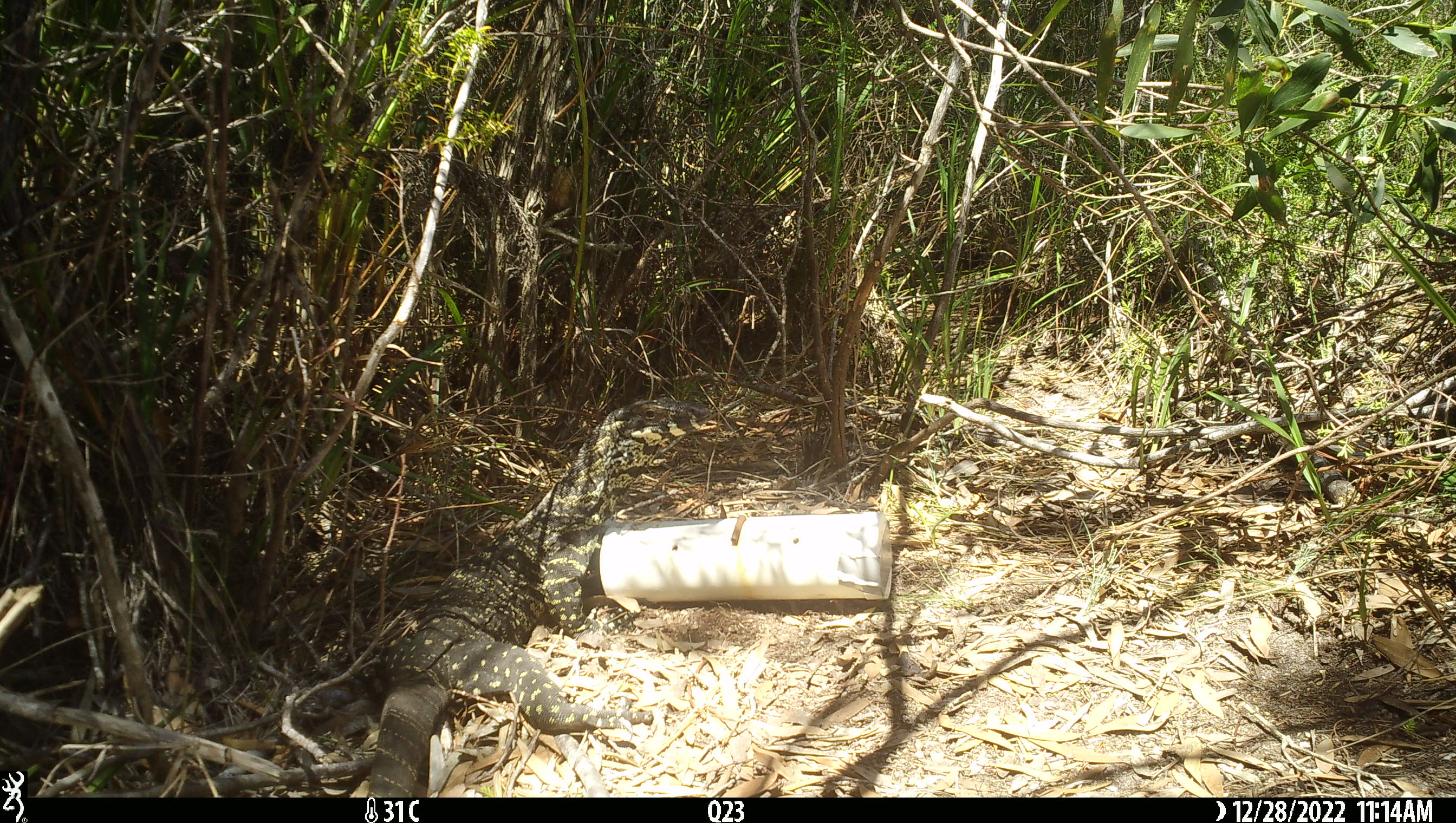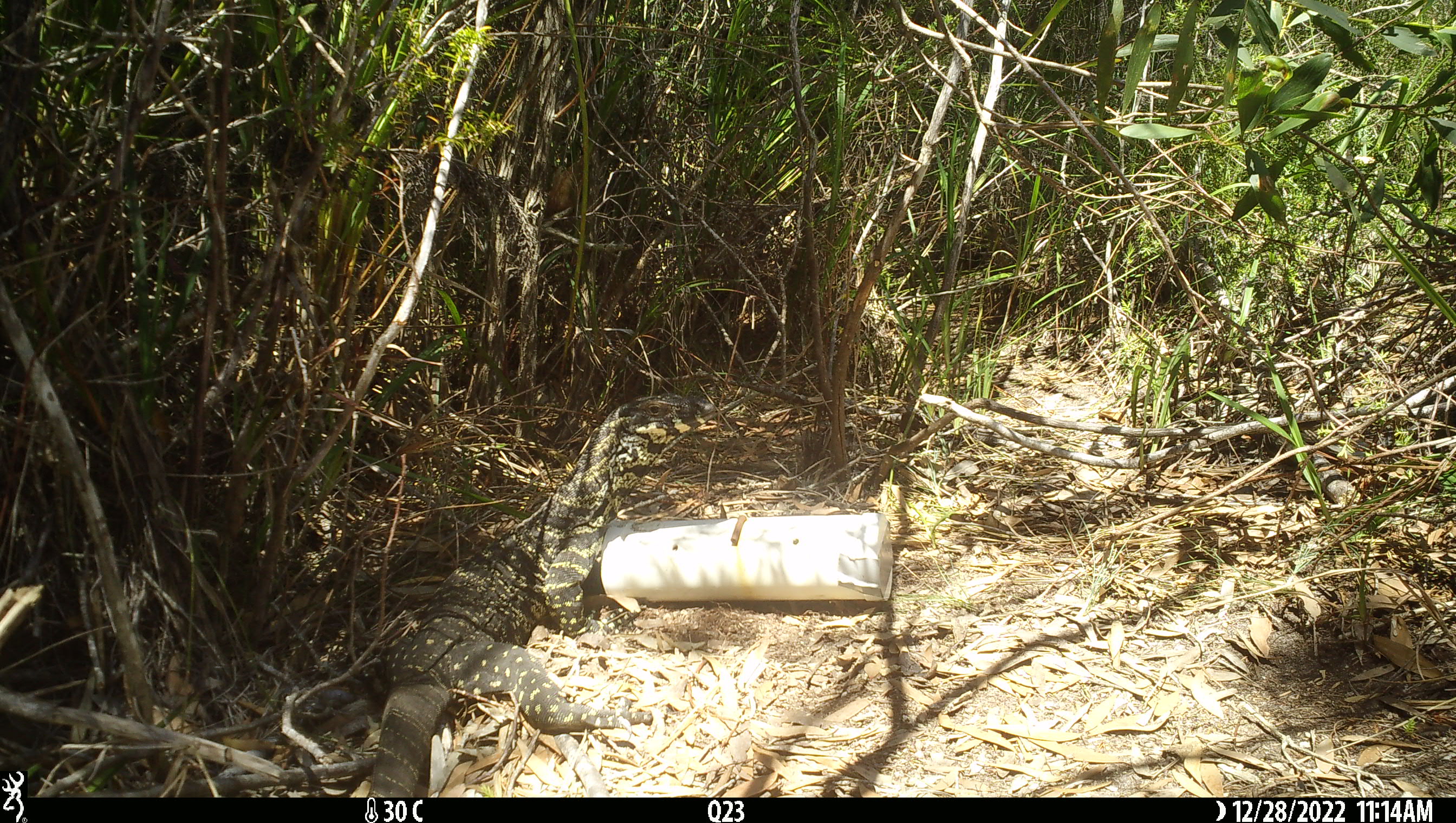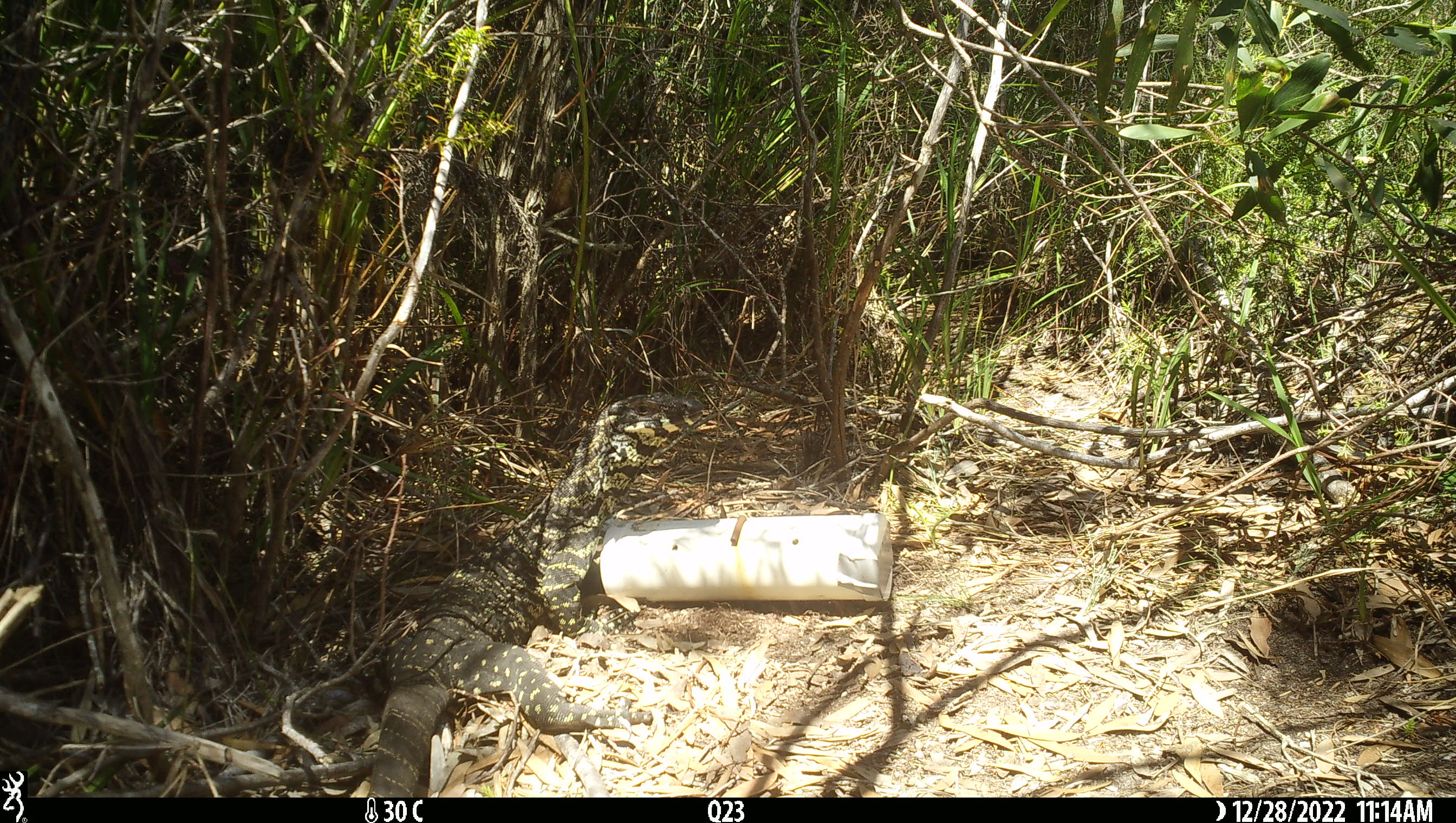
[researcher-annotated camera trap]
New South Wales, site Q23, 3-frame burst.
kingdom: Animalia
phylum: Chordata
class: Reptilia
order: Squamata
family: Varanidae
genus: Varanus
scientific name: Varanus varius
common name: lace monitor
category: goanna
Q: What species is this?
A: Goanna (lace monitor) (Varanus varius).